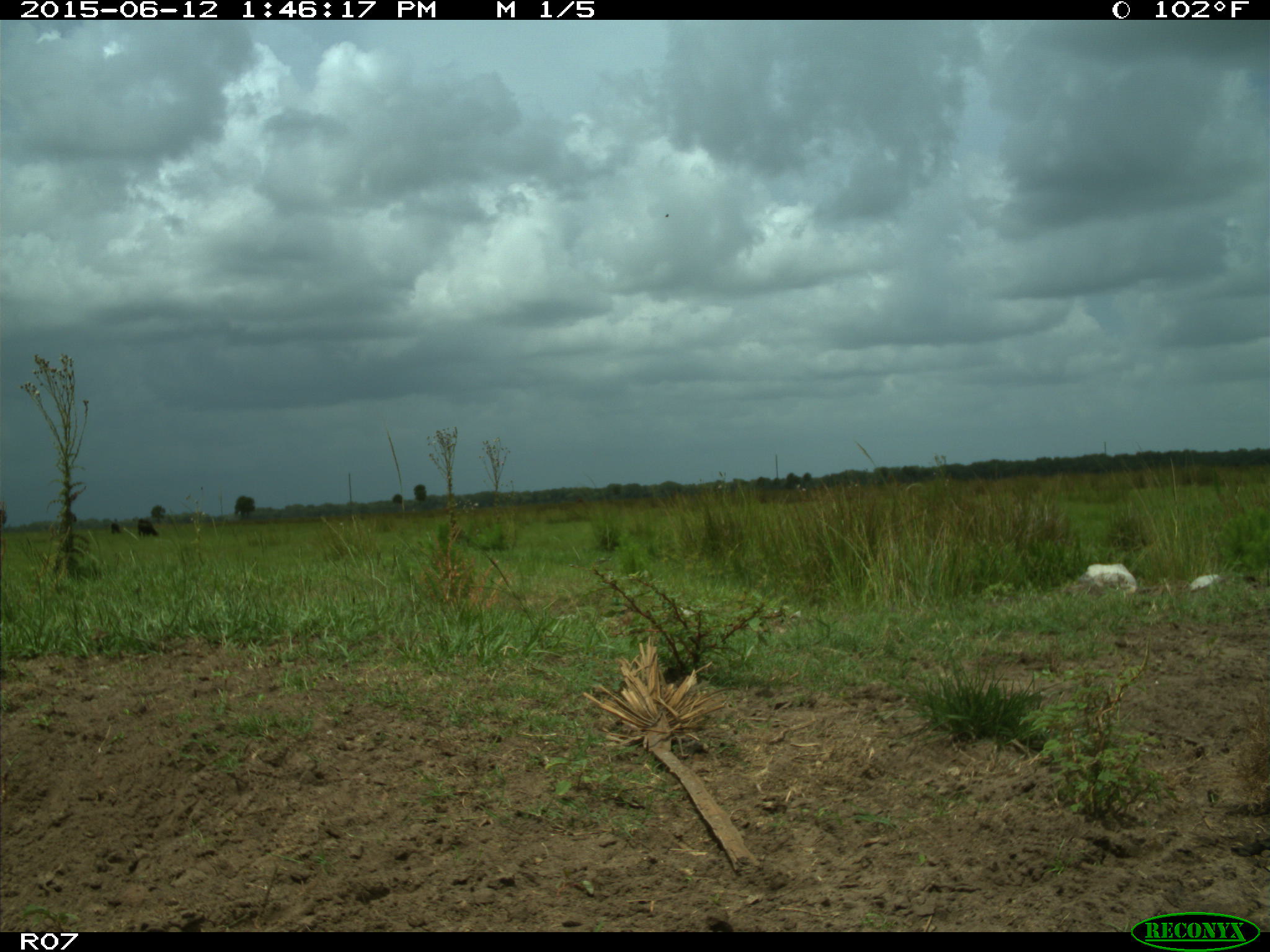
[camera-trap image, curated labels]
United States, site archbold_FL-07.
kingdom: Animalia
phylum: Chordata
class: Mammalia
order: Artiodactyla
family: Bovidae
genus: Bos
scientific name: Bos taurus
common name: domestic cow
Bos taurus (domestic cow).